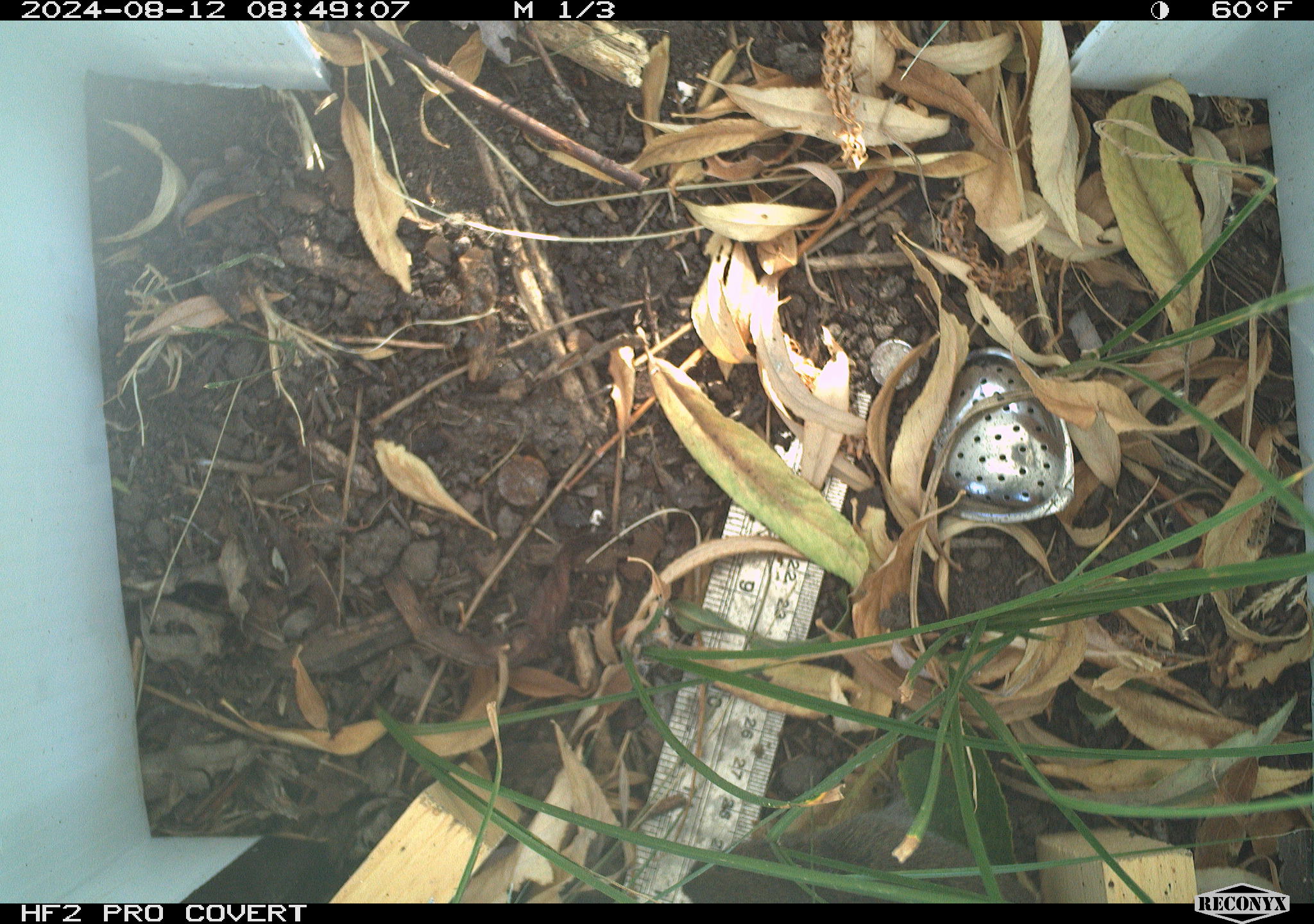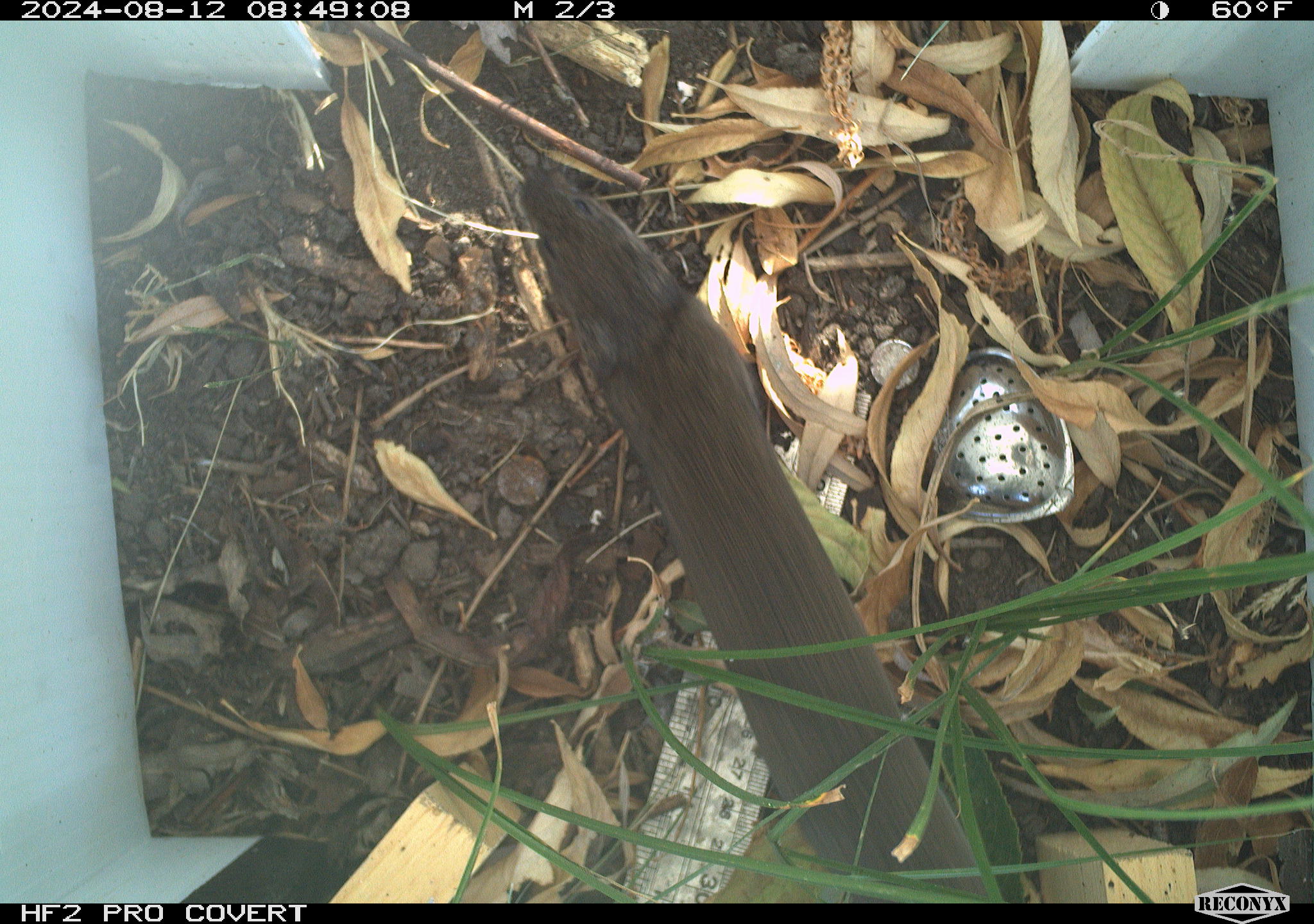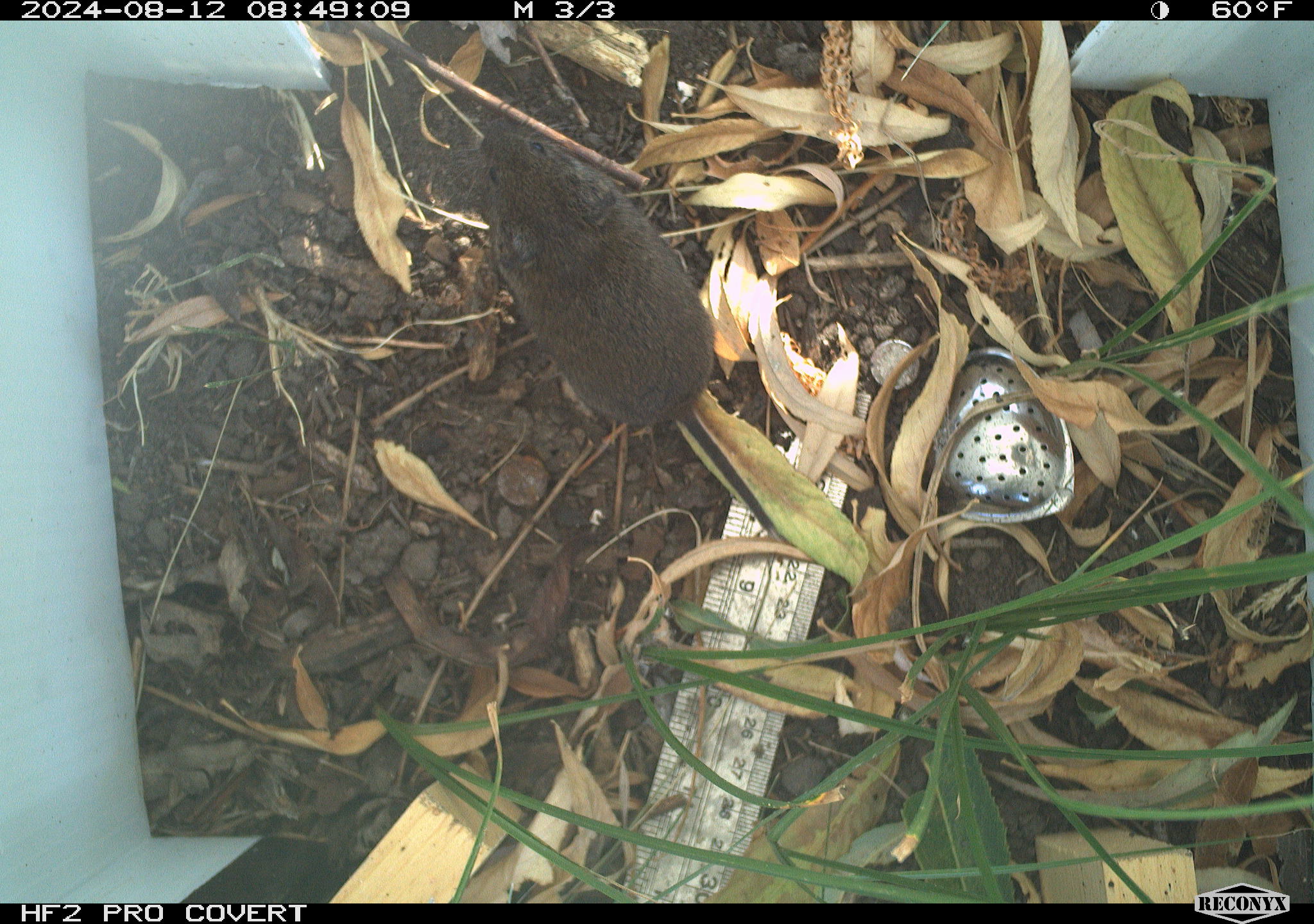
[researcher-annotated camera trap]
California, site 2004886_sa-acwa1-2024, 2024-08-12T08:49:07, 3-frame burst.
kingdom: Animalia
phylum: Chordata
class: Mammalia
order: Rodentia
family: Cricetidae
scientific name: Arvicolinae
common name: voles, lemmings, and muskrats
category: arvicolinae subfamily